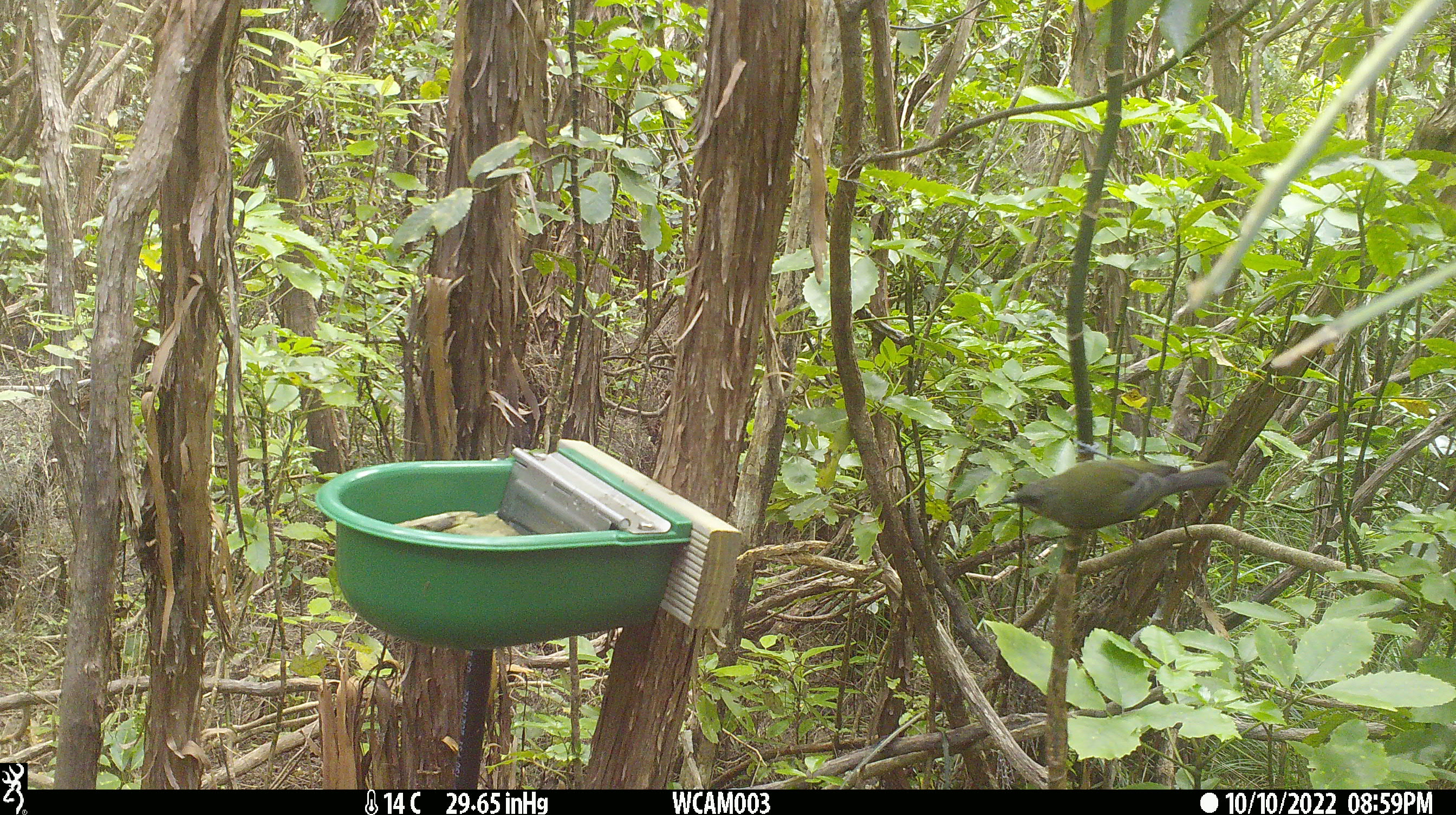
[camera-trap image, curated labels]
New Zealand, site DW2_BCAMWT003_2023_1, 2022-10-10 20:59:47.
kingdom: Animalia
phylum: Chordata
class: Aves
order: Passeriformes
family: Meliphagidae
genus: Anthornis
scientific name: Anthornis melanura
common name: new zealand bellbird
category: bellbird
Bellbird (new zealand bellbird) (Anthornis melanura).